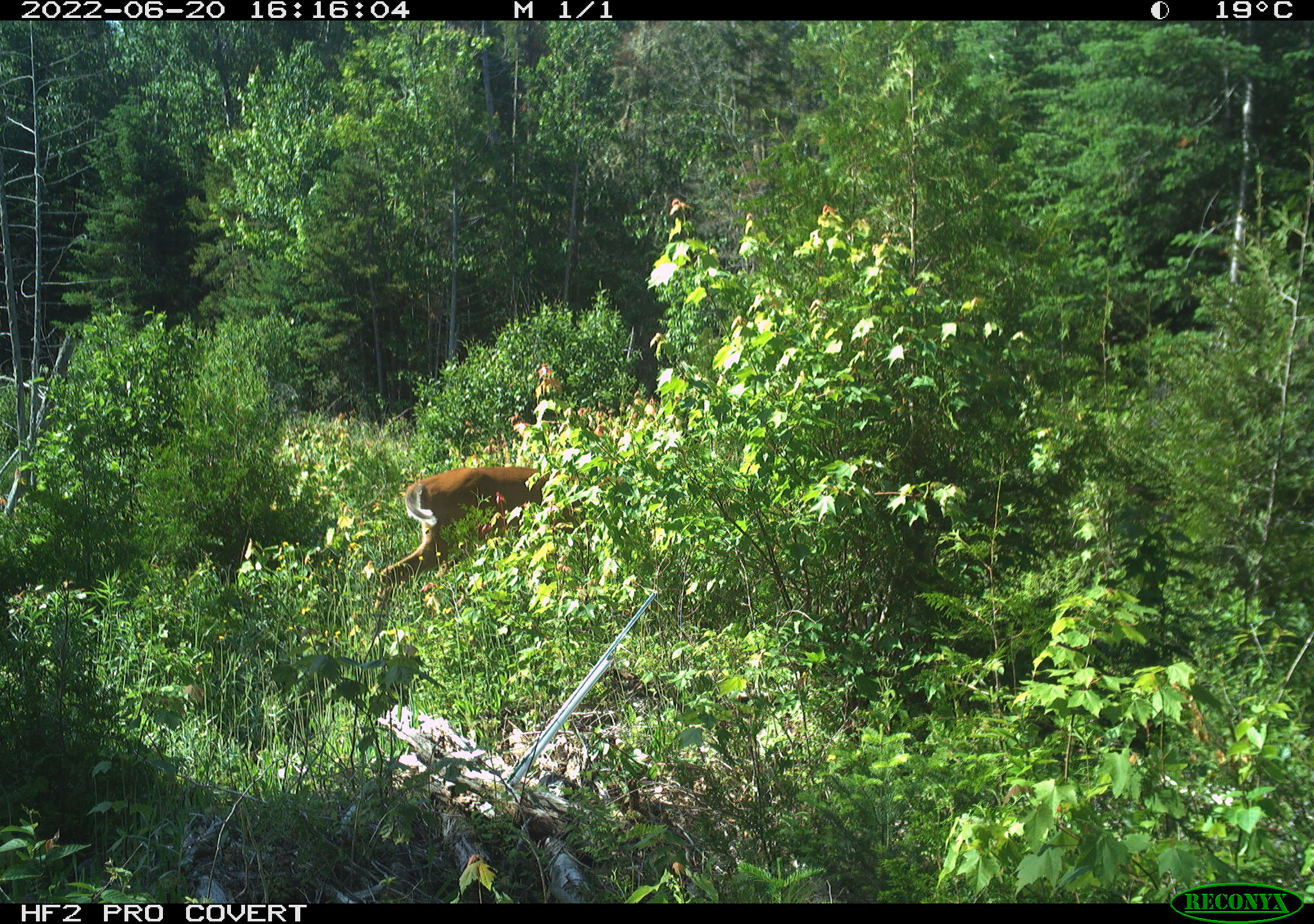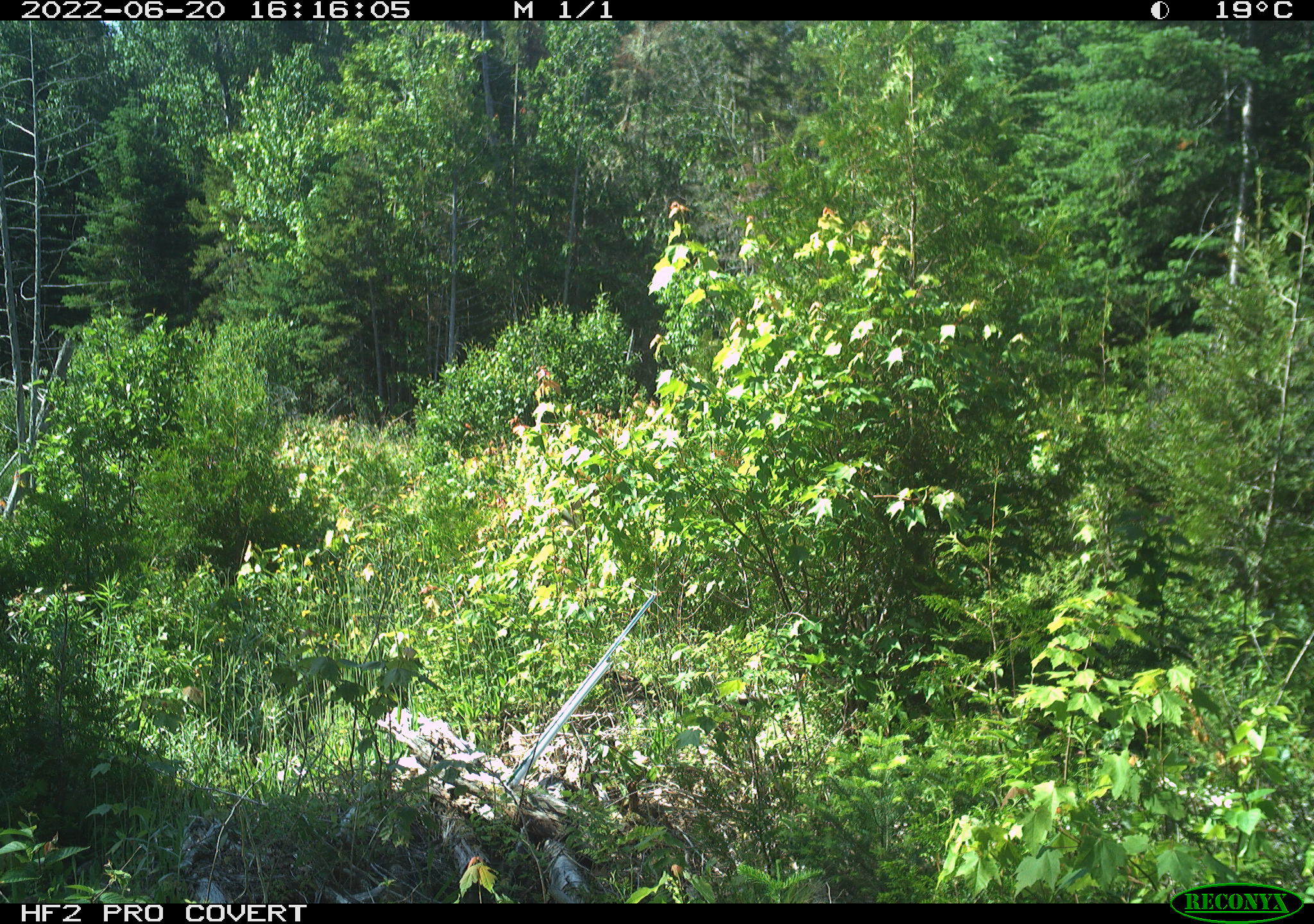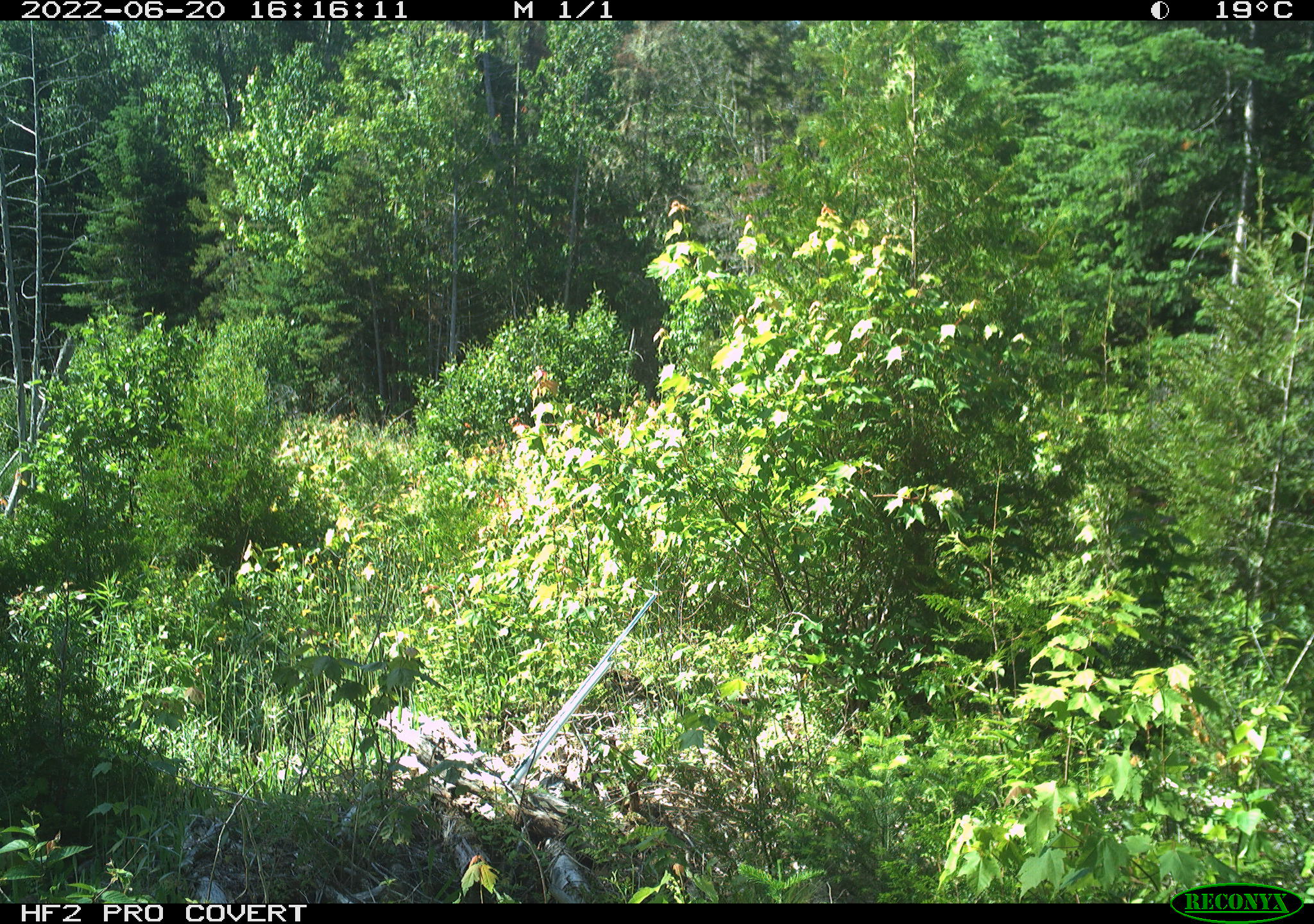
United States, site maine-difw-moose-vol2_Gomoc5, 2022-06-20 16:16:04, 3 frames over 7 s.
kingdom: Animalia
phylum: Chordata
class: Mammalia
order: Artiodactyla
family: Cervidae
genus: Odocoileus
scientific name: Odocoileus virginianus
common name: white-tailed deer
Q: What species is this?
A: White-tailed deer (Odocoileus virginianus).